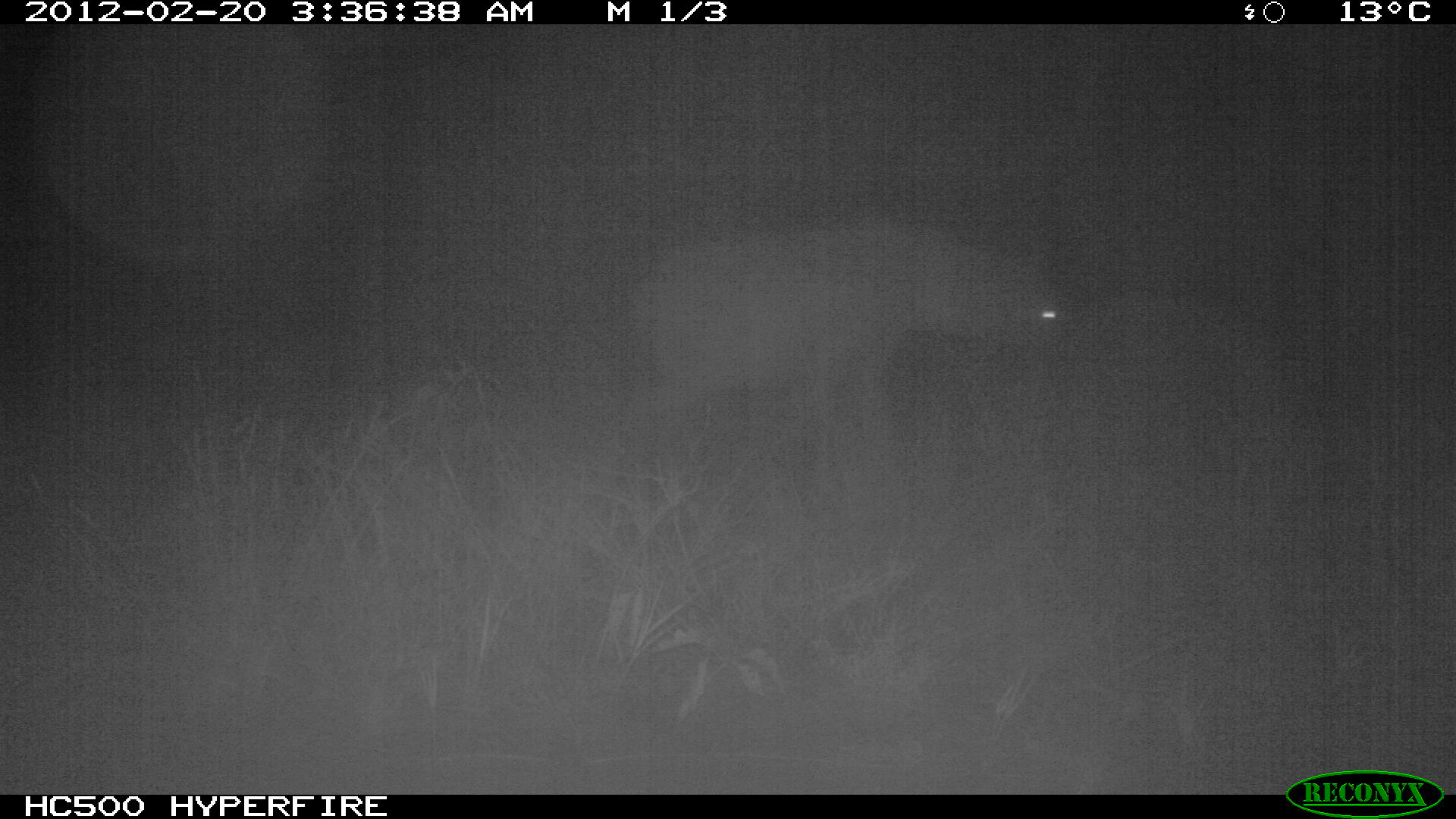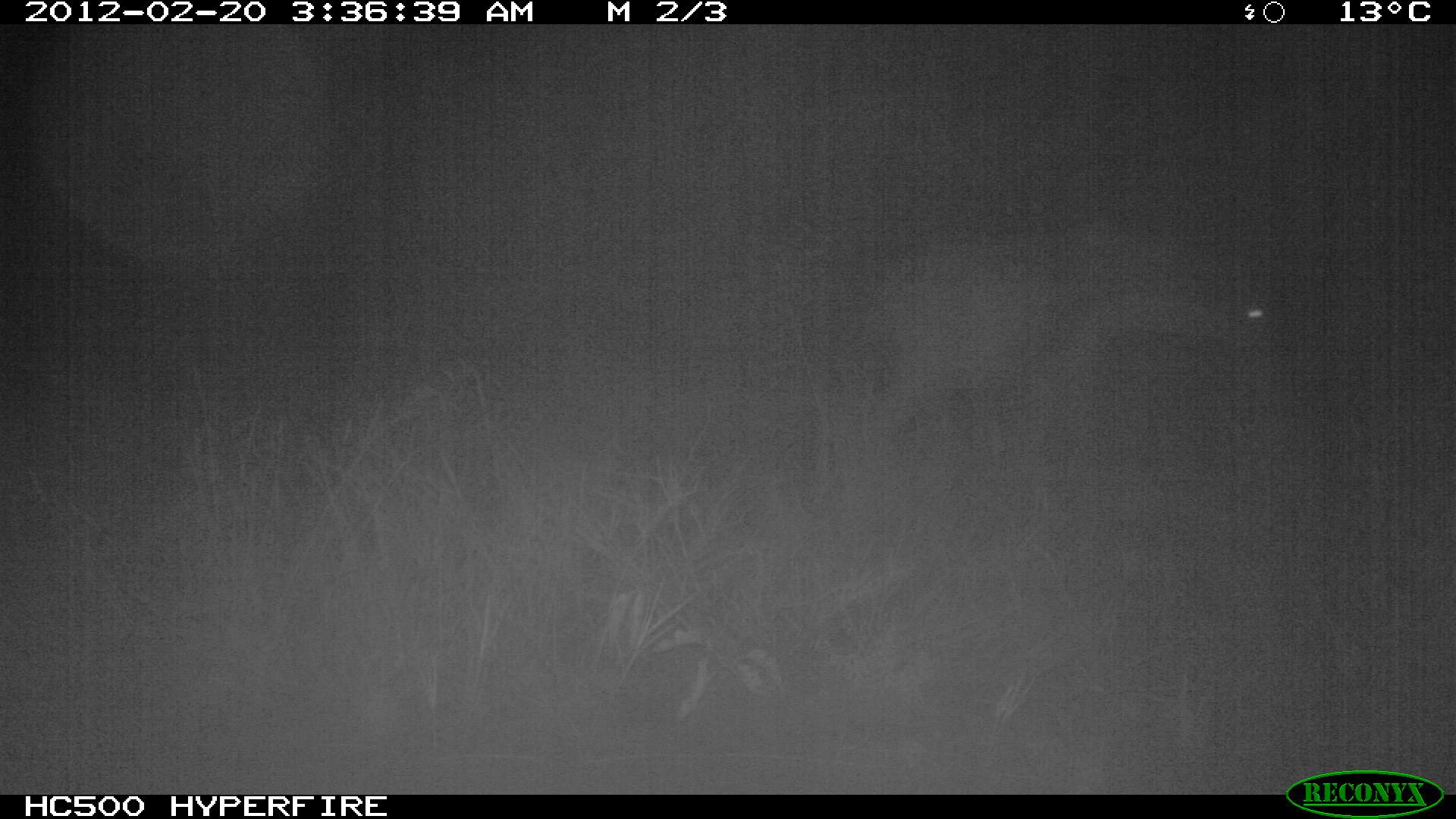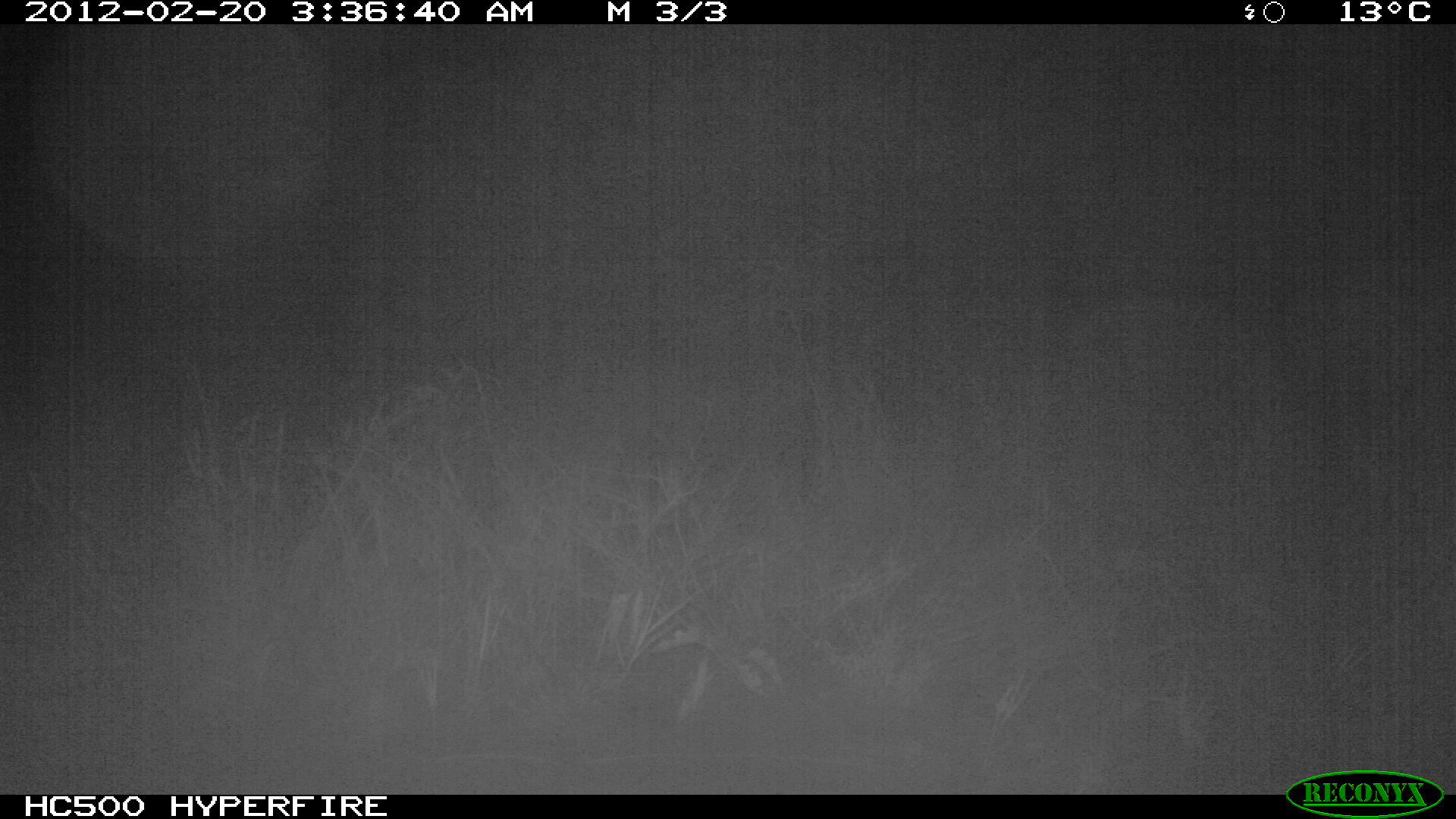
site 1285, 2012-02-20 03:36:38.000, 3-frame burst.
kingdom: Animalia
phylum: Chordata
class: Mammalia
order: Carnivora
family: Hyaenidae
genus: Crocuta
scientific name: Crocuta crocuta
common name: spotted hyena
Crocuta crocuta (spotted hyena), count 1.